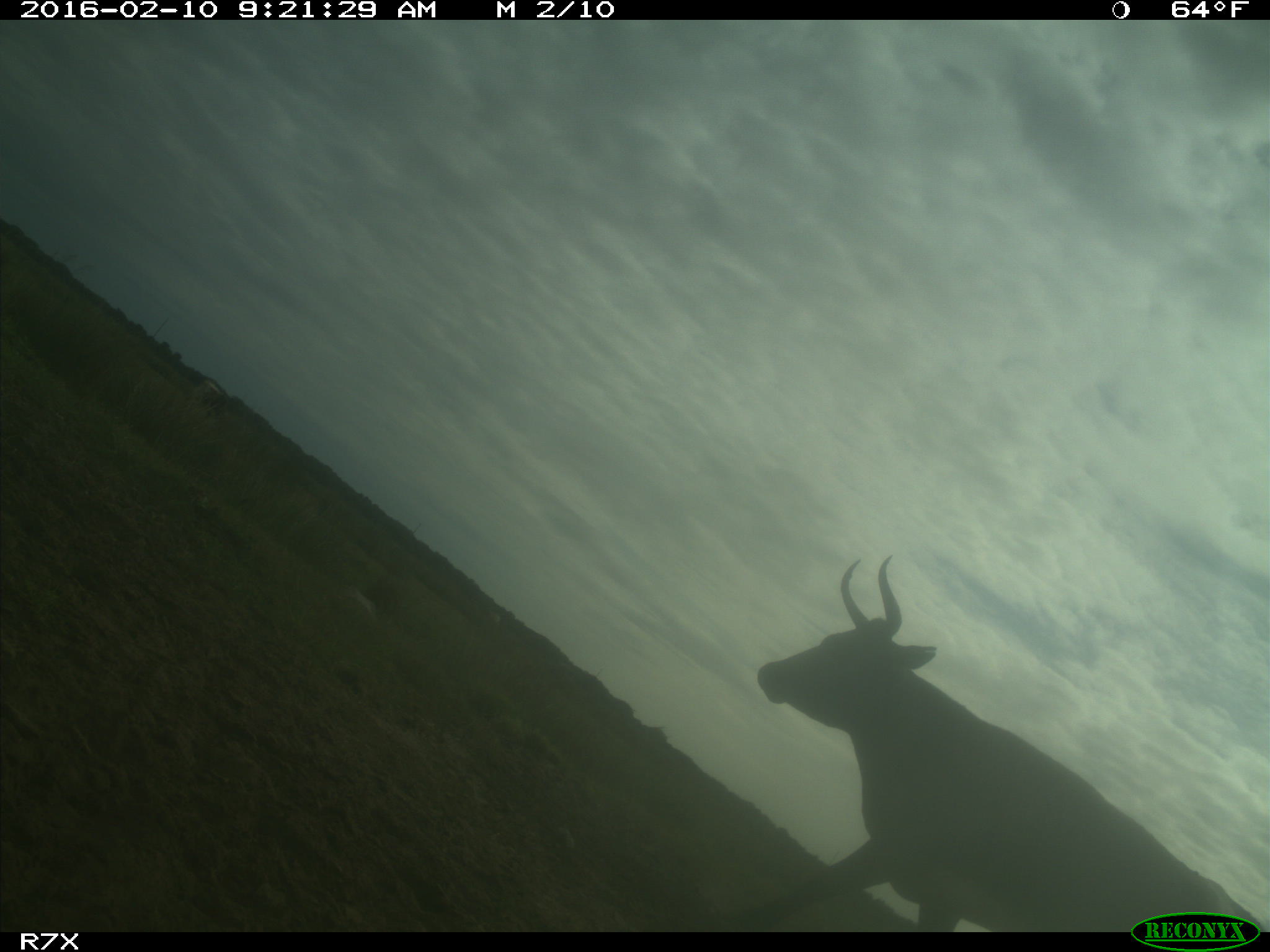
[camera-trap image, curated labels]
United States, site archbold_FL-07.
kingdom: Animalia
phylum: Chordata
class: Mammalia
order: Artiodactyla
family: Bovidae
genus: Bos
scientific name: Bos taurus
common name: domestic cow